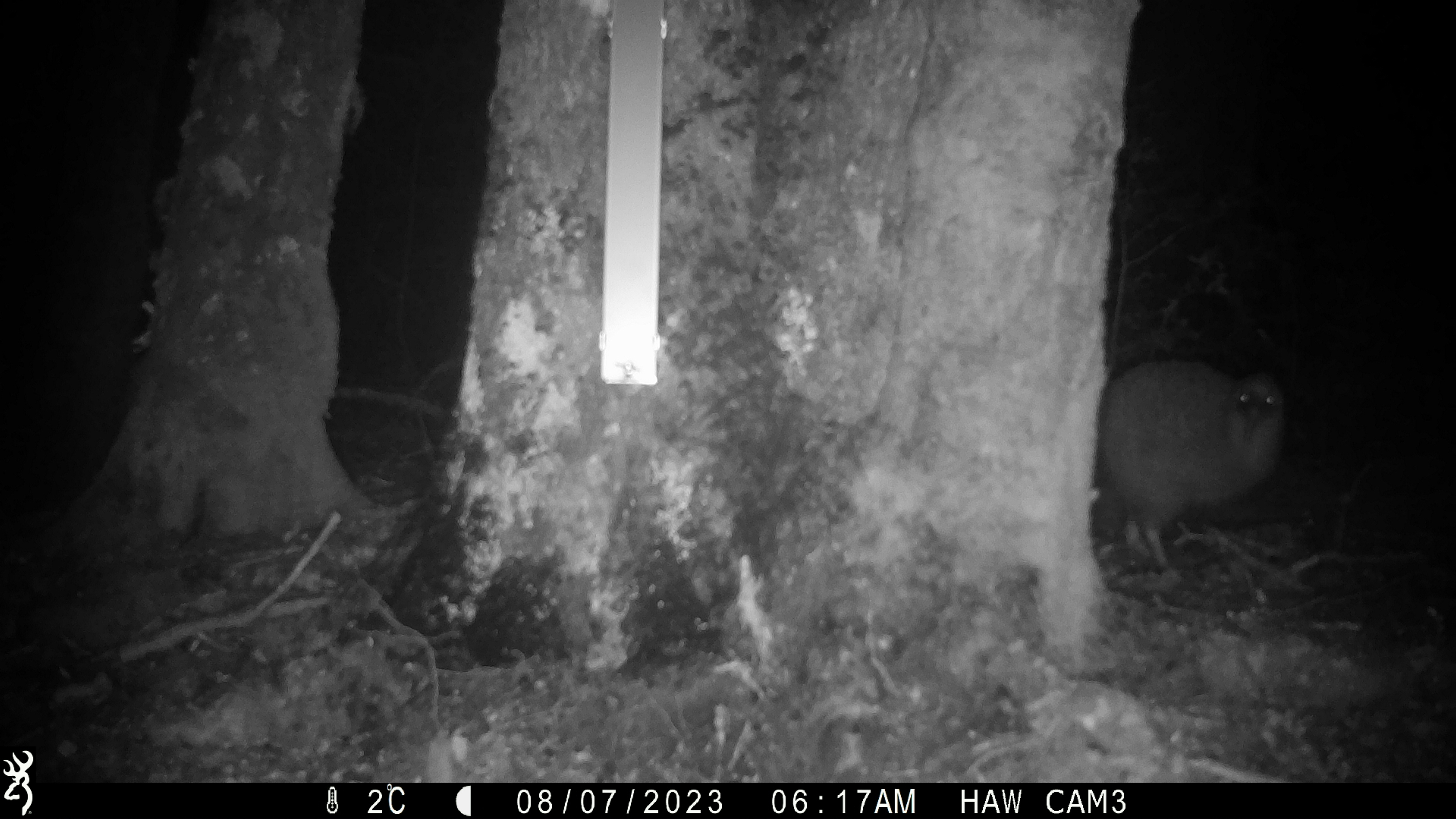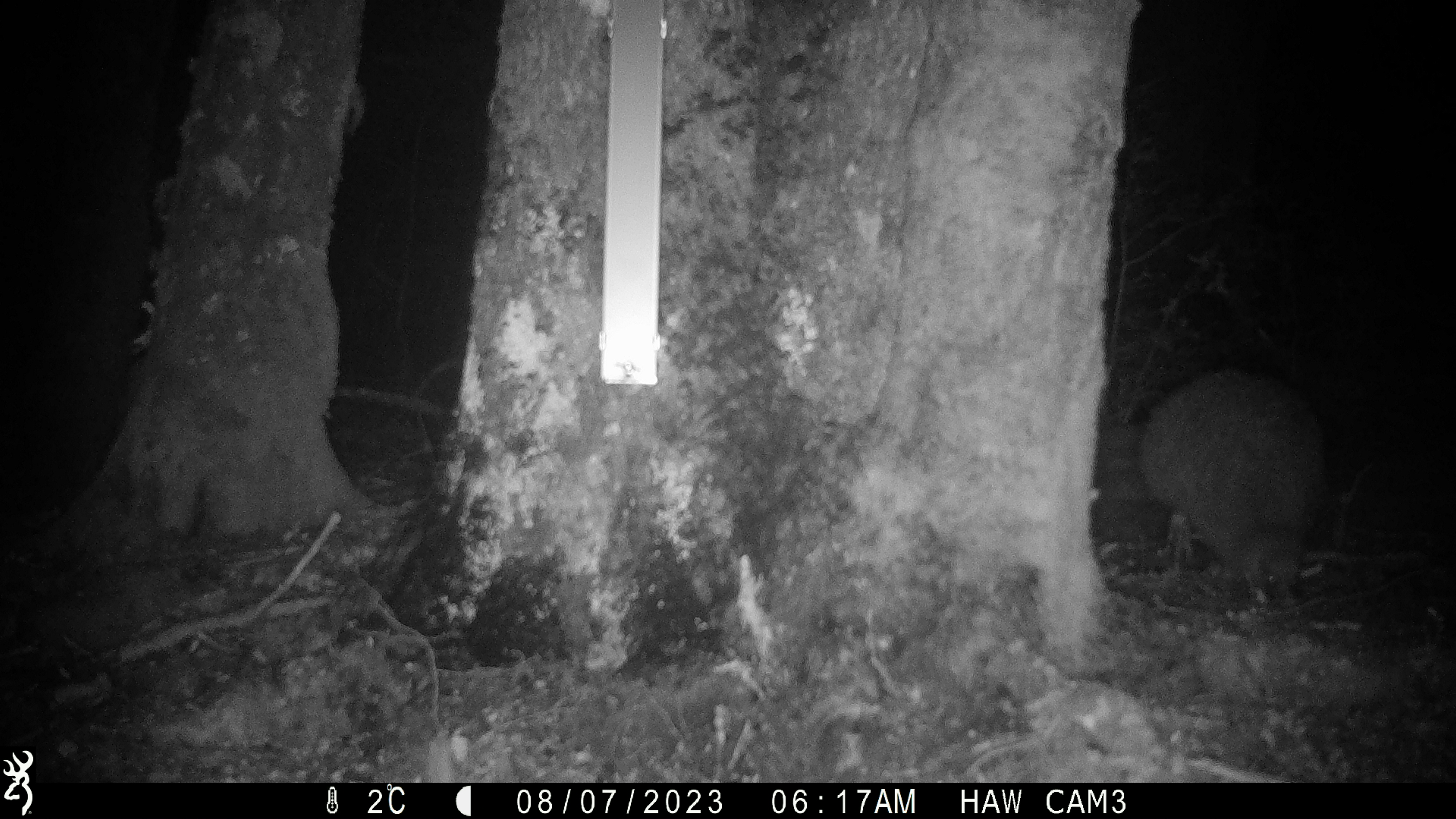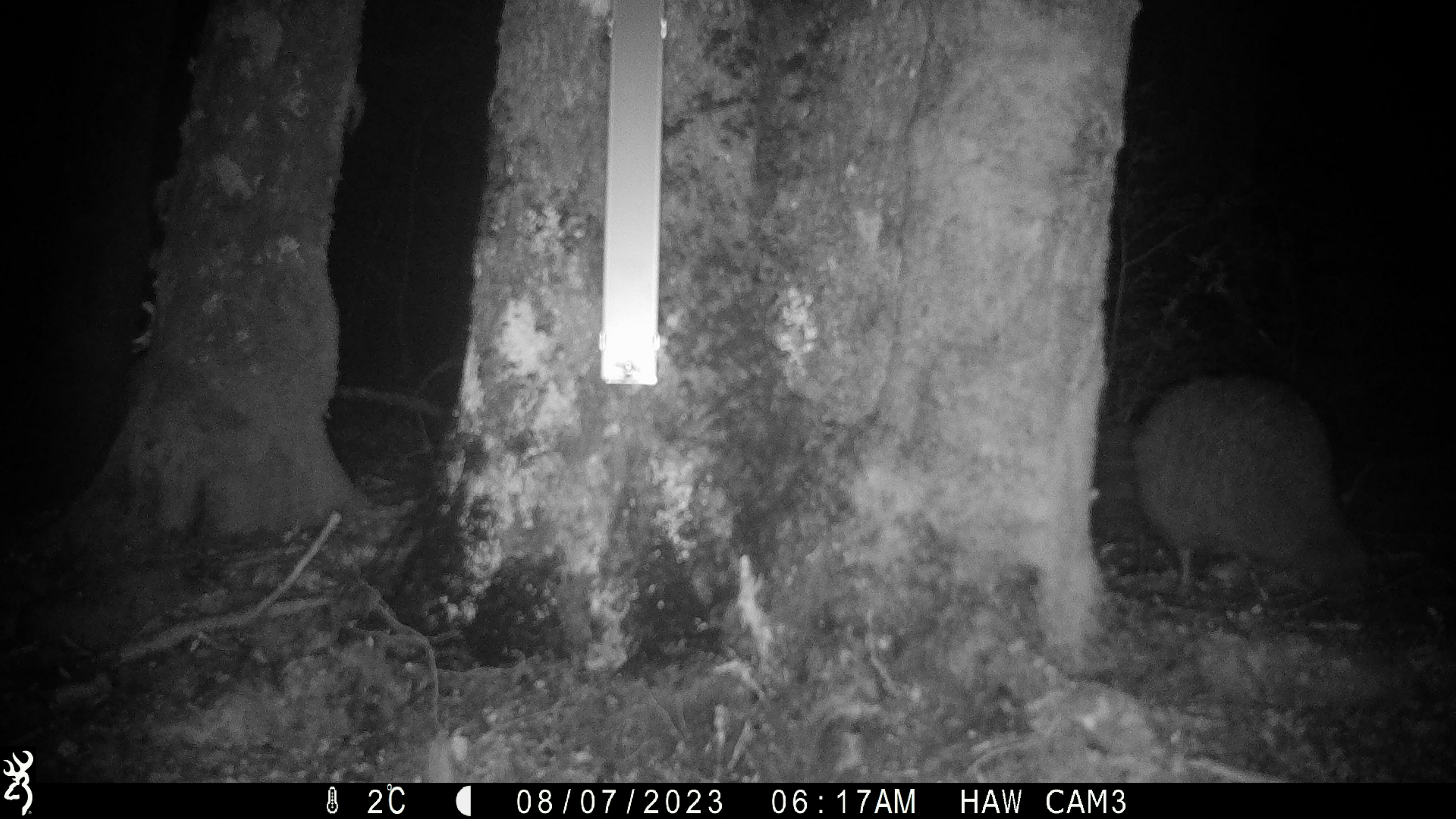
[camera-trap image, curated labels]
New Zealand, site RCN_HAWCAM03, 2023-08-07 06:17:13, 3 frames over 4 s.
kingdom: Animalia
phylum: Chordata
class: Aves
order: Apterygiformes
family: Apterygidae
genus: Apteryx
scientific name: Apteryx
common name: kiwi